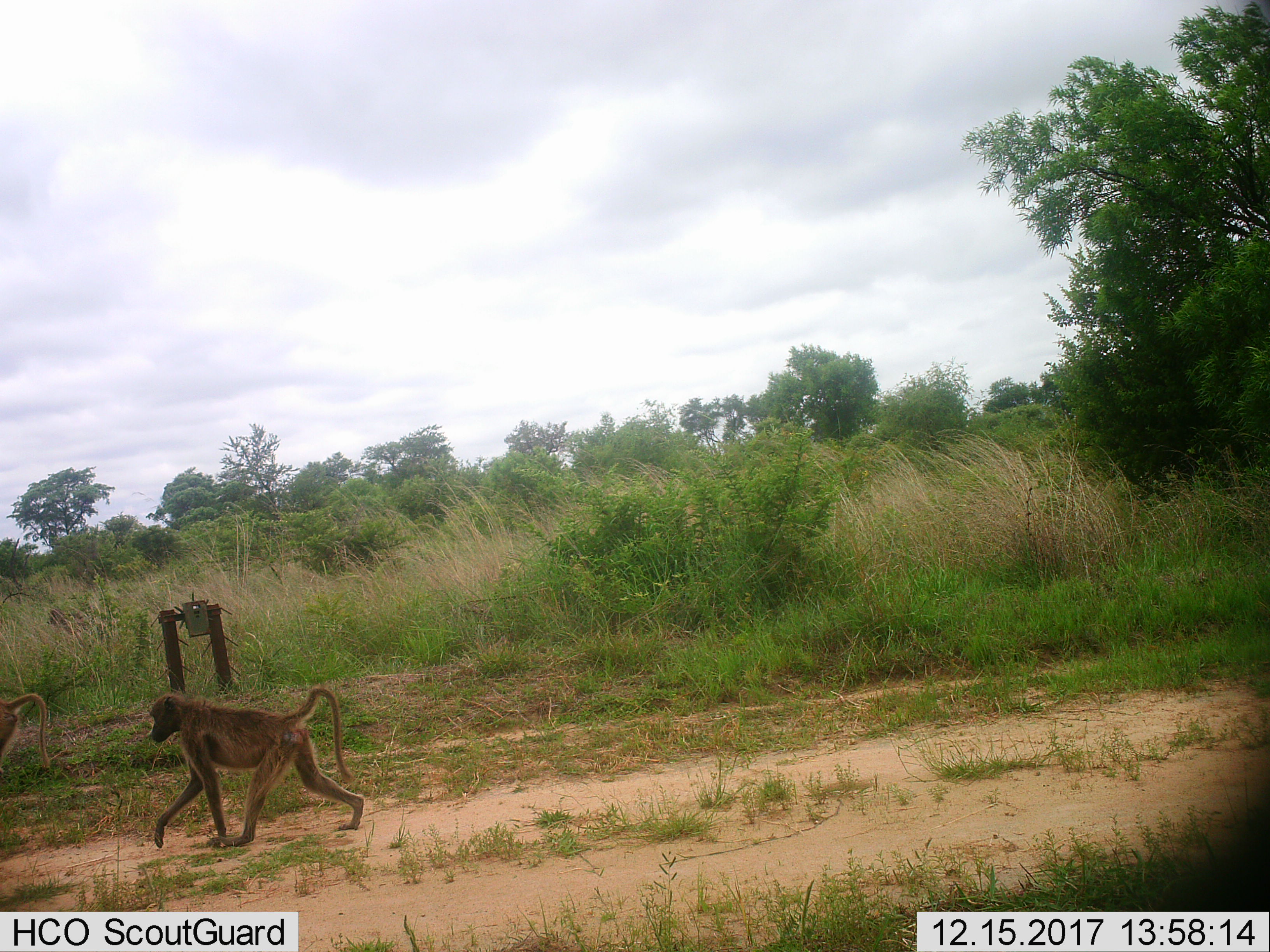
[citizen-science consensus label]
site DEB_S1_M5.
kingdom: Animalia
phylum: Chordata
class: Mammalia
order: Primates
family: Cercopithecidae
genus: Papio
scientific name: Papio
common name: baboon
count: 2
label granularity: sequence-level